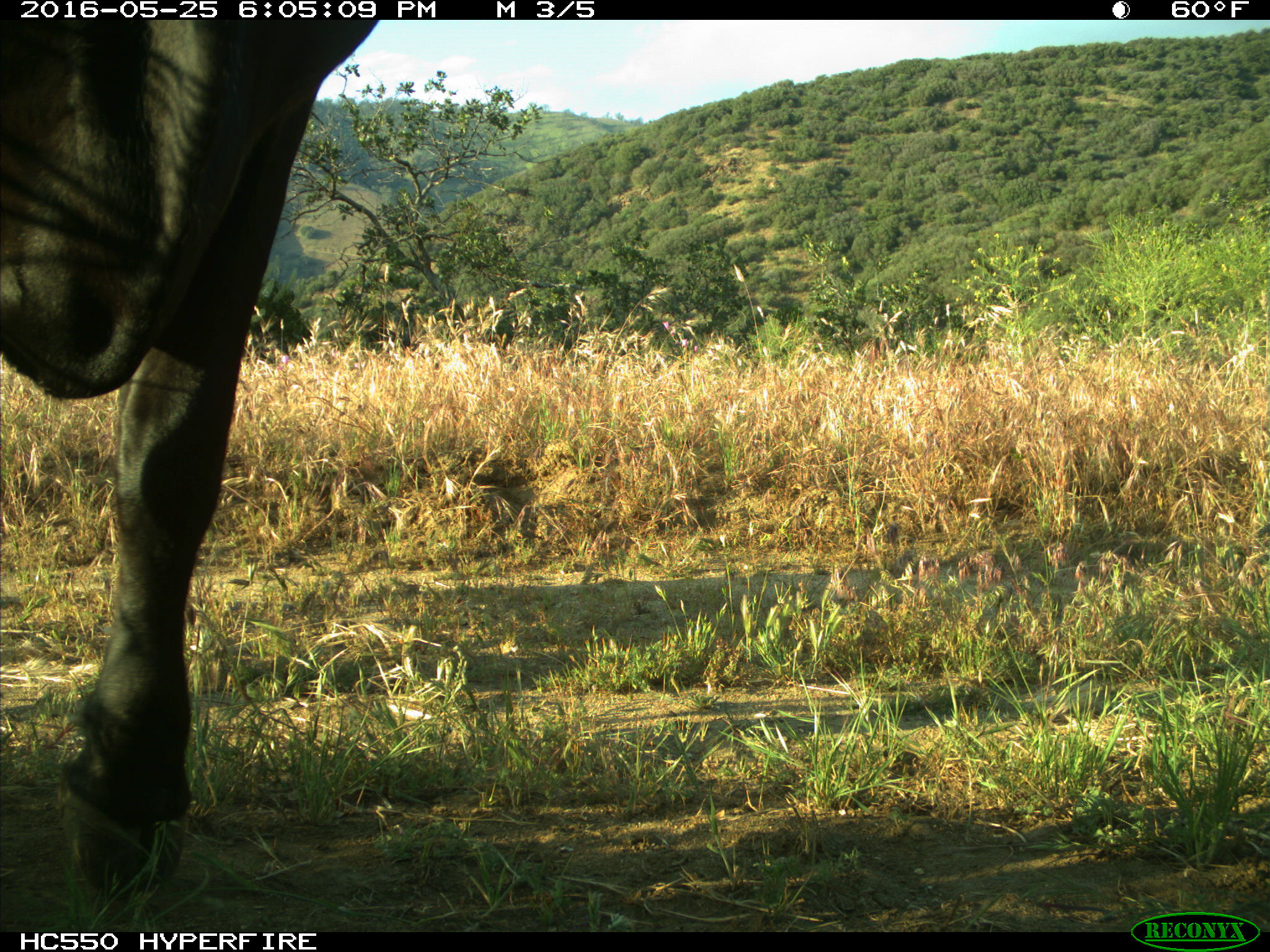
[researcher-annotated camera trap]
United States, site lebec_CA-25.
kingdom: Animalia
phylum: Chordata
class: Mammalia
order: Artiodactyla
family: Bovidae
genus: Bos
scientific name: Bos taurus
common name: domestic cow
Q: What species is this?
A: Bos taurus (domestic cow).